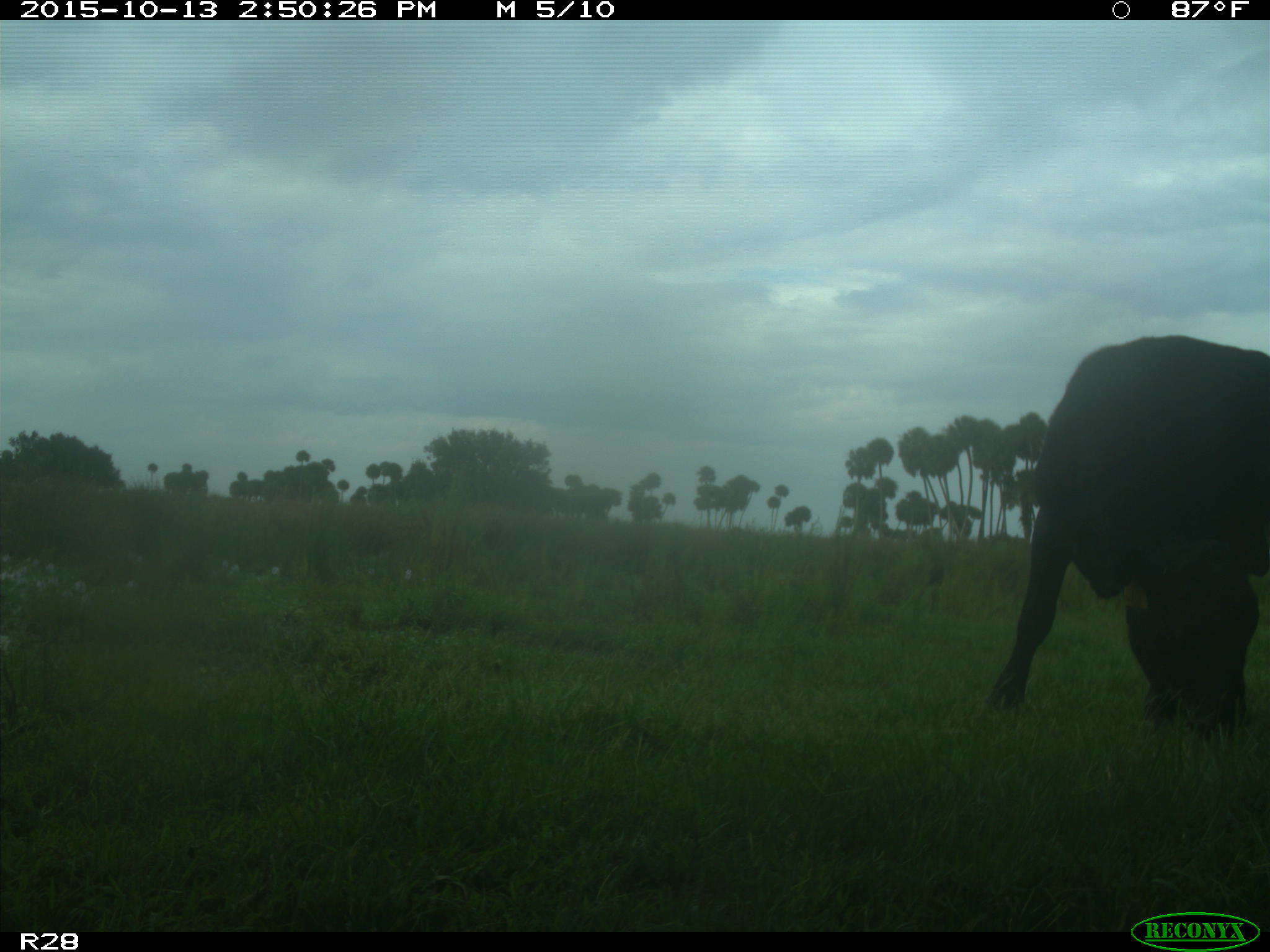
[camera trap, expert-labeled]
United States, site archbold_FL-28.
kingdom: Animalia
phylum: Chordata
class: Mammalia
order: Artiodactyla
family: Bovidae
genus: Bos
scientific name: Bos taurus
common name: domestic cow